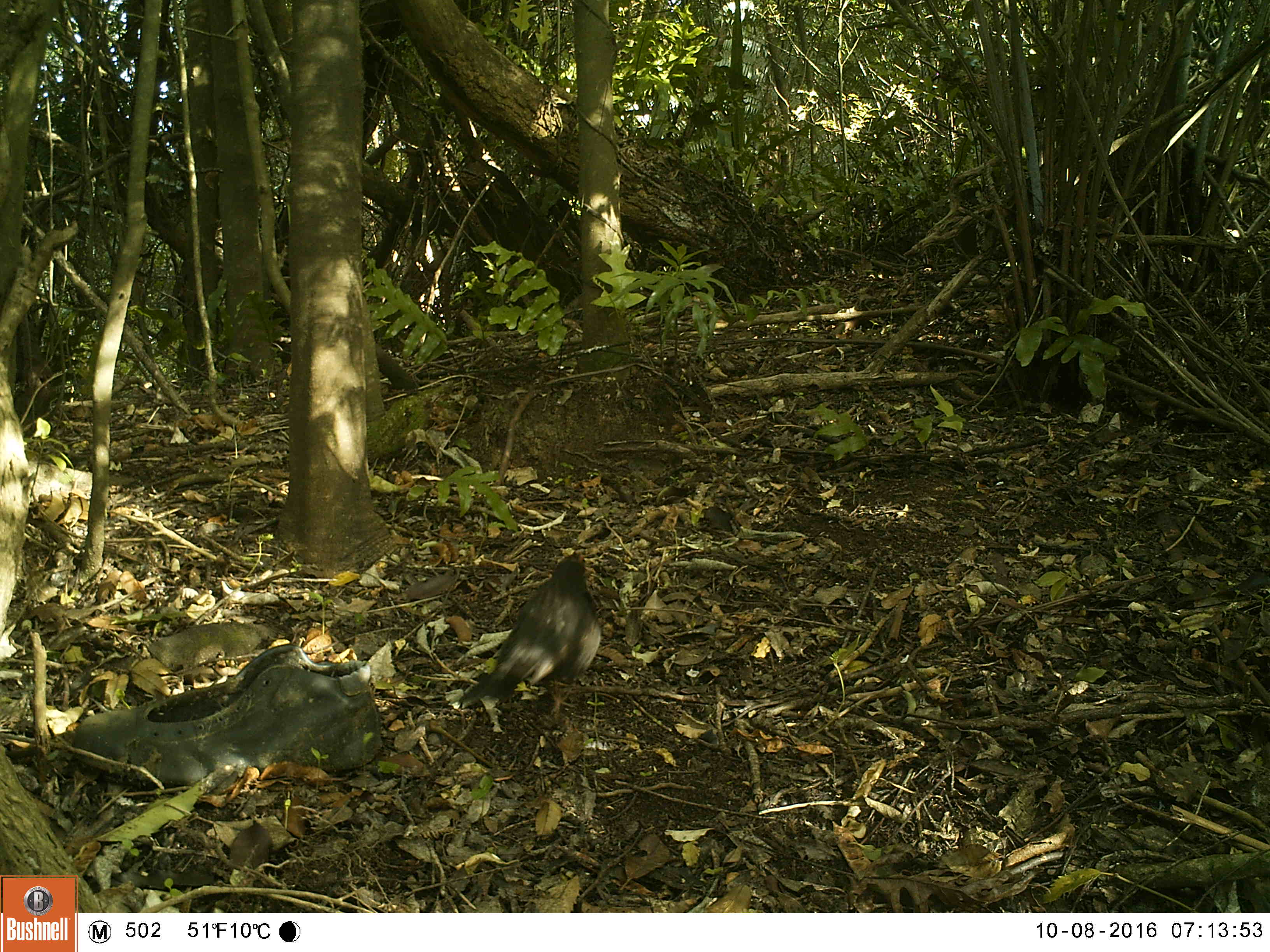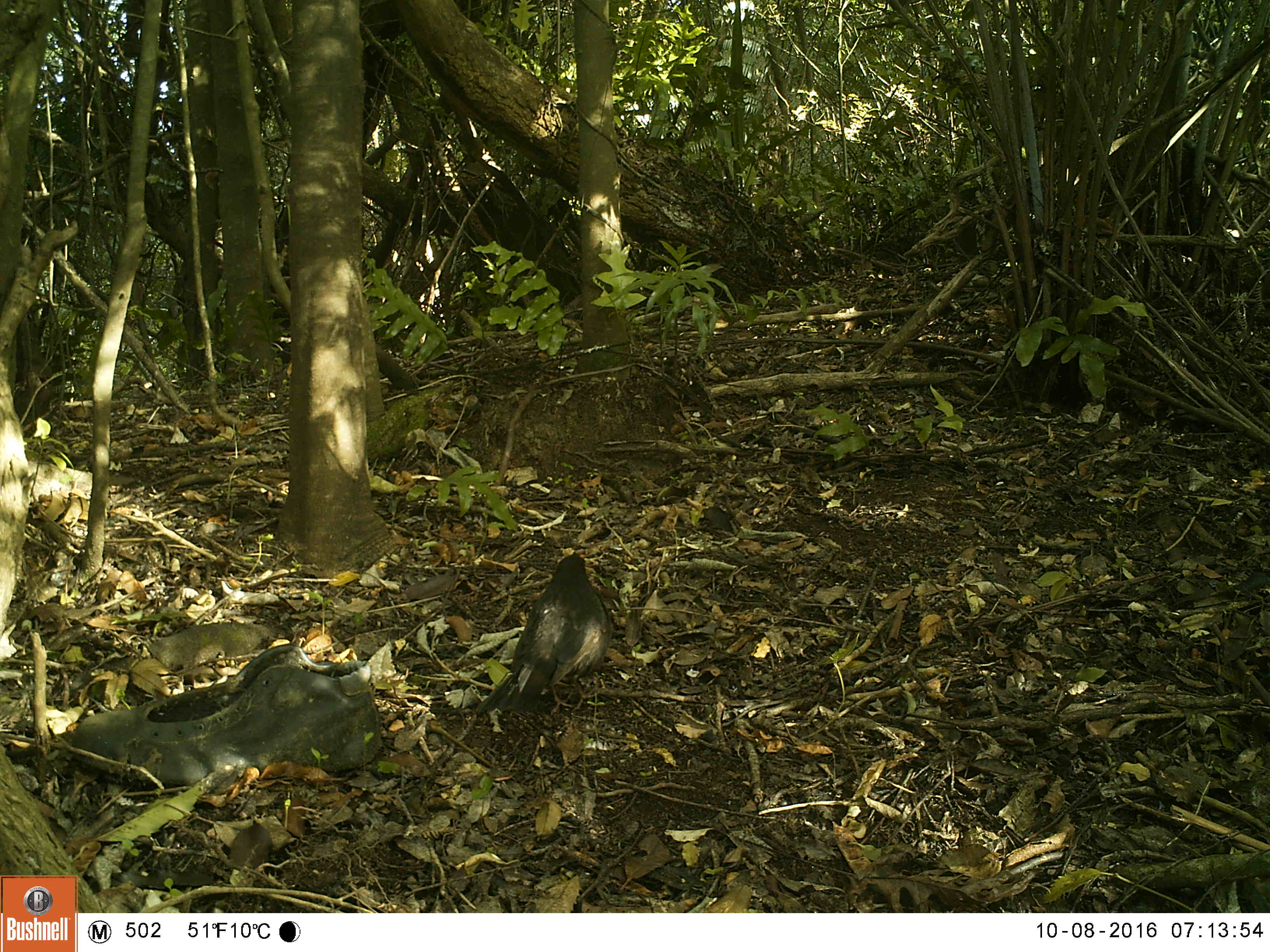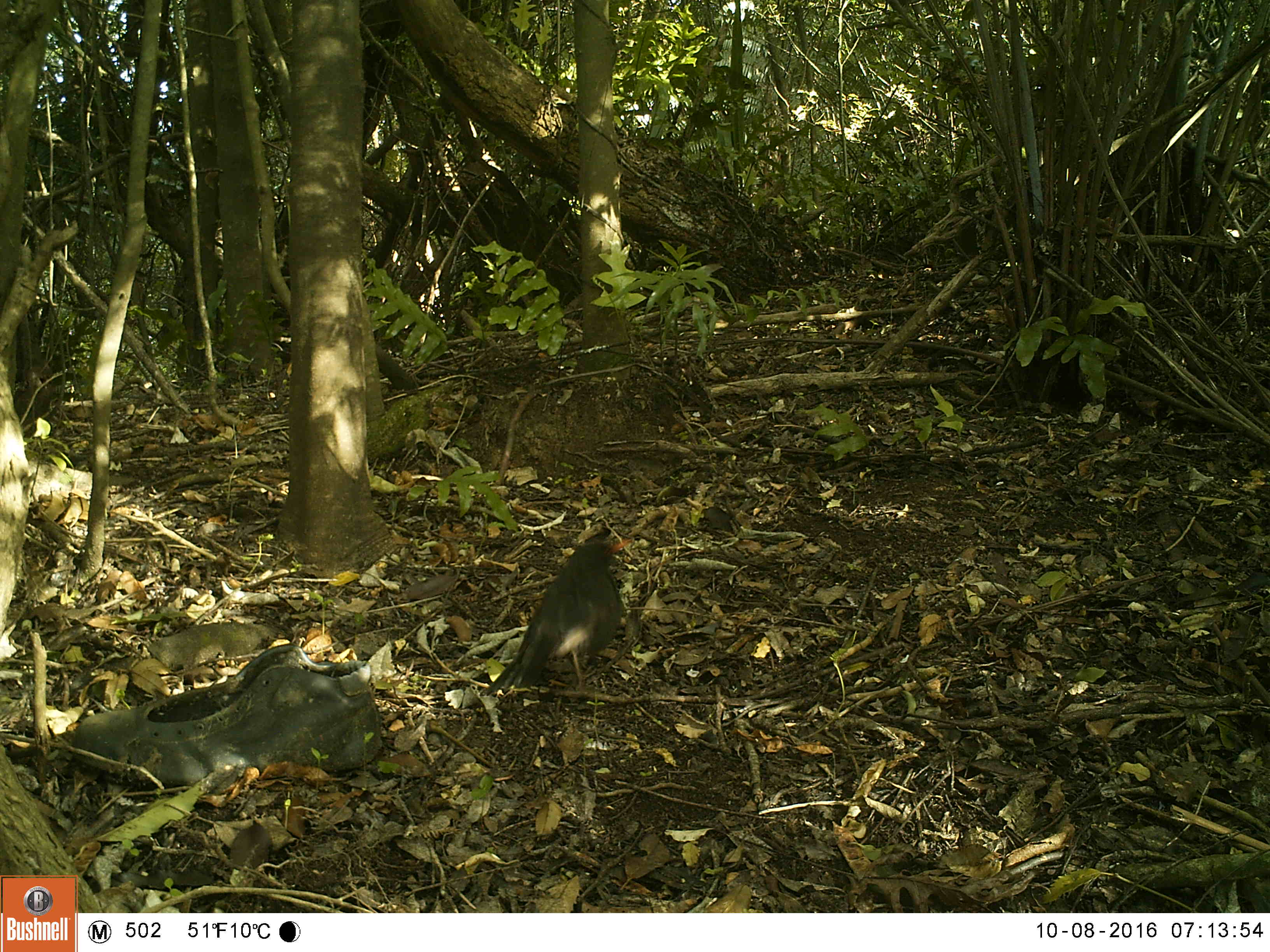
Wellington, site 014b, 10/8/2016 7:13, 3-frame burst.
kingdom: Animalia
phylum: Chordata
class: Aves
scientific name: Aves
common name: bird